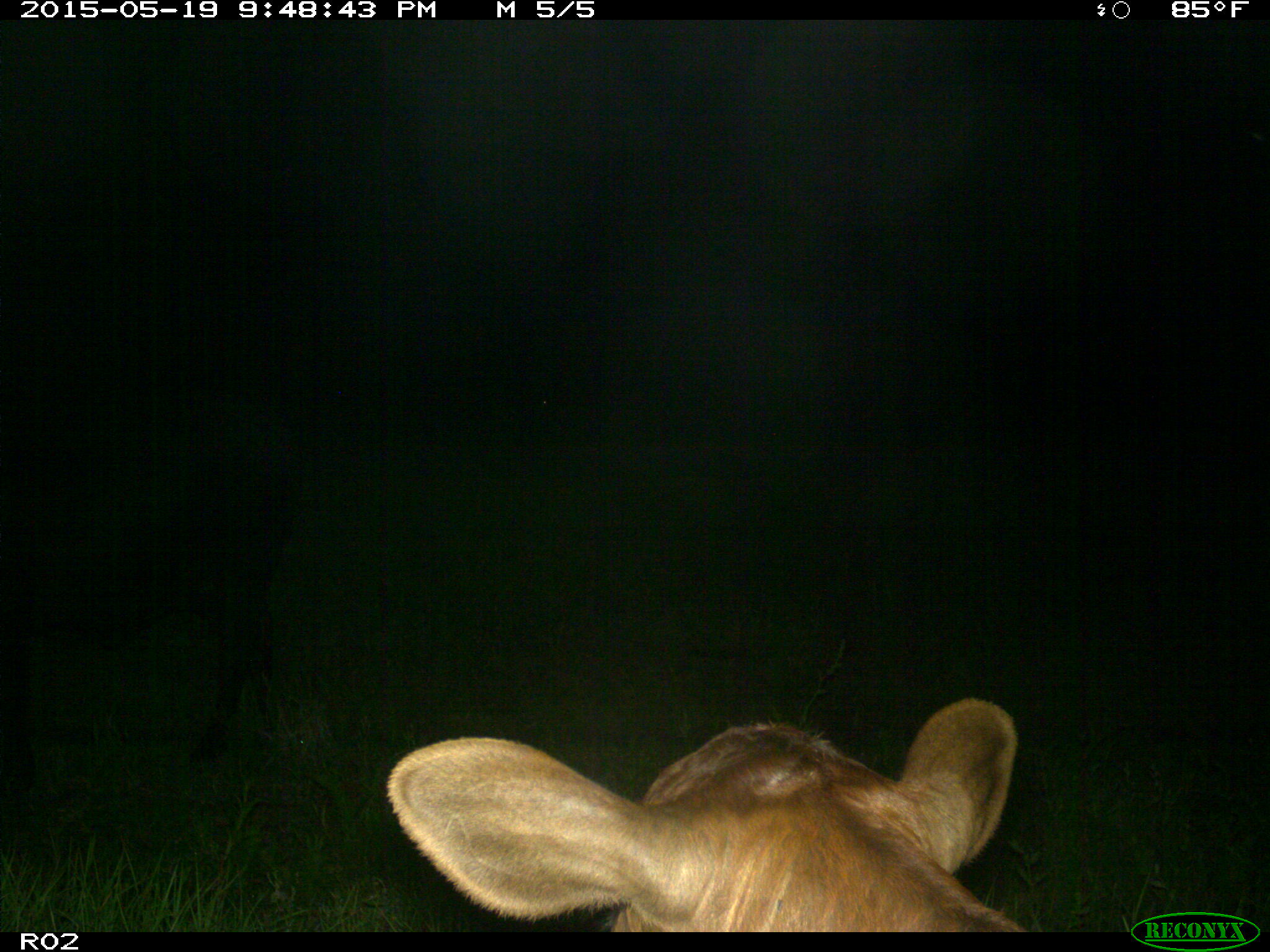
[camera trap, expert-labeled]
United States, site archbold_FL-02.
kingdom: Animalia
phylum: Chordata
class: Mammalia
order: Artiodactyla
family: Bovidae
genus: Bos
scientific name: Bos taurus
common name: domestic cow